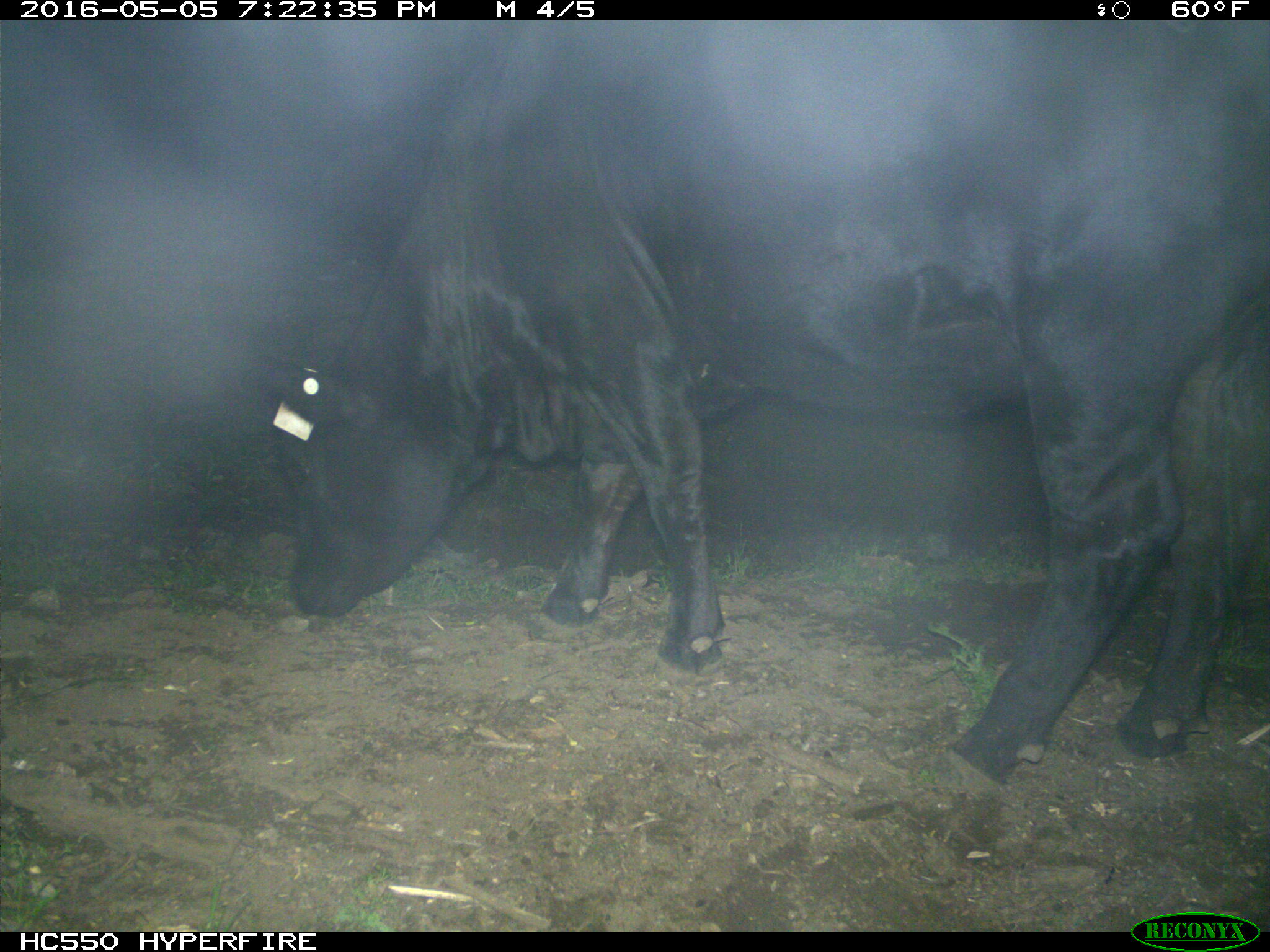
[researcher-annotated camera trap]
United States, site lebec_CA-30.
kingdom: Animalia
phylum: Chordata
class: Mammalia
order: Artiodactyla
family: Bovidae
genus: Bos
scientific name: Bos taurus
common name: domestic cow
Bos taurus (domestic cow).